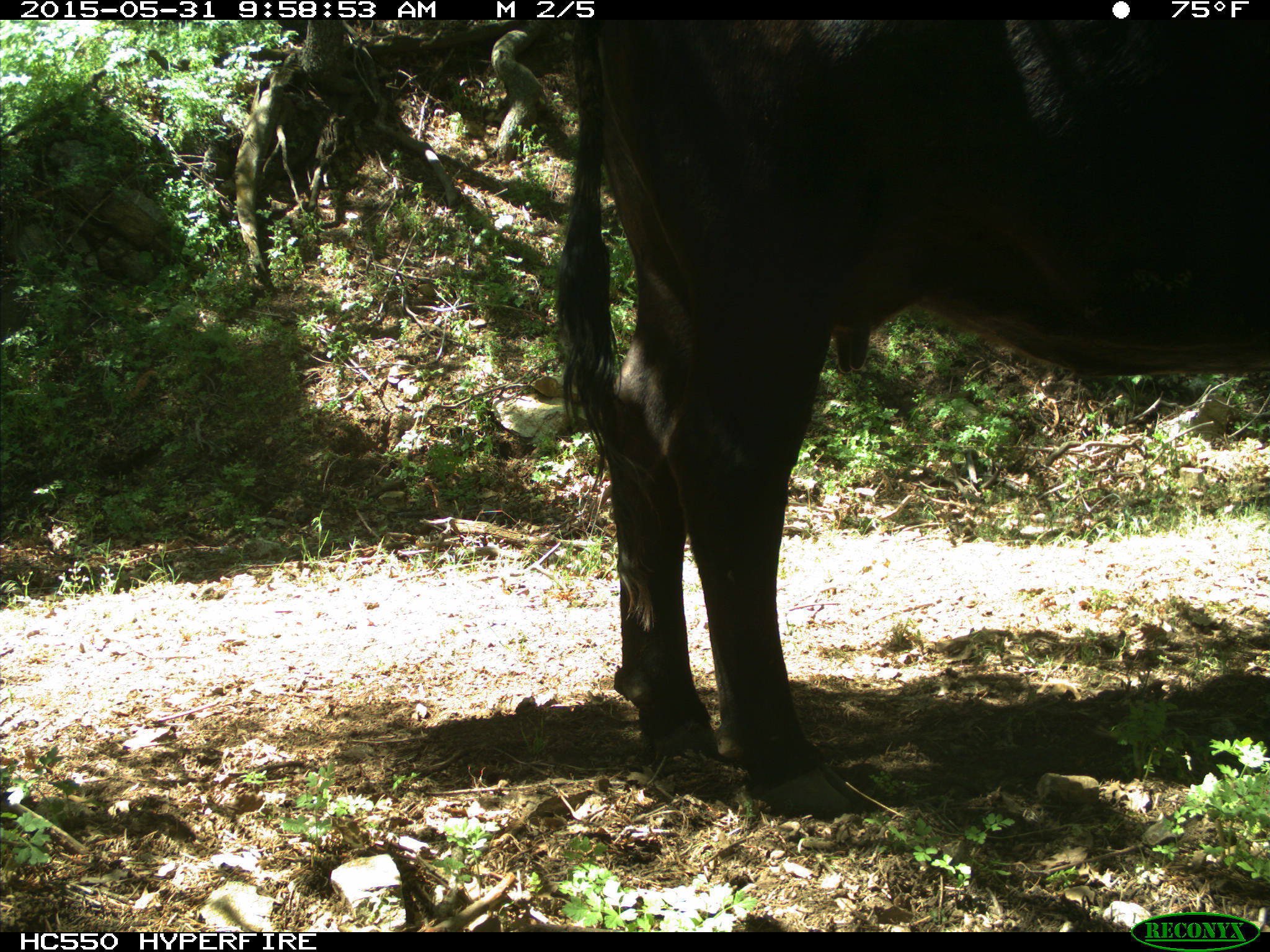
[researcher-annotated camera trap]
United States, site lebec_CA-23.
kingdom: Animalia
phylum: Chordata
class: Mammalia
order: Artiodactyla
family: Bovidae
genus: Bos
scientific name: Bos taurus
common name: domestic cow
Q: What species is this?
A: Bos taurus (domestic cow).